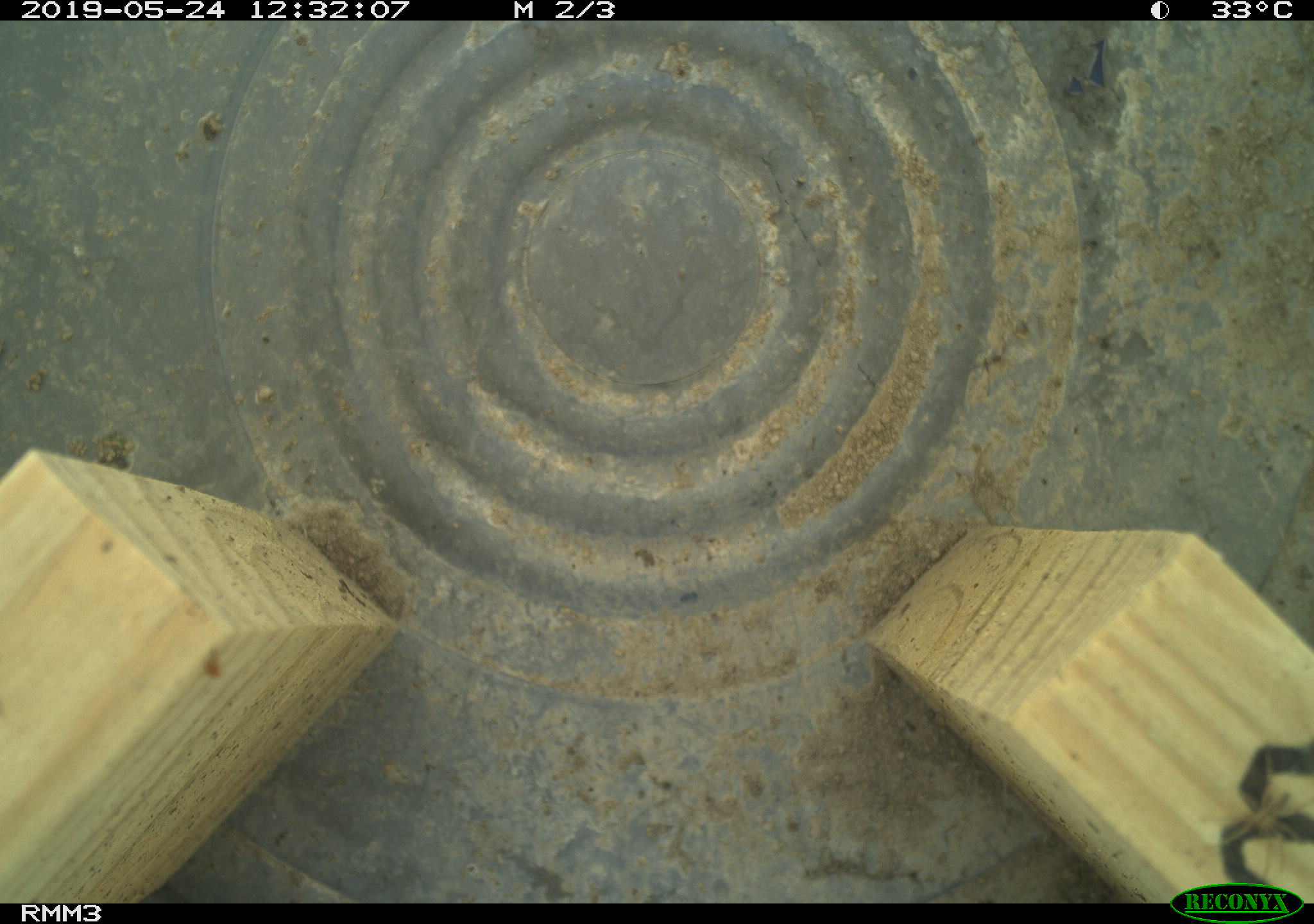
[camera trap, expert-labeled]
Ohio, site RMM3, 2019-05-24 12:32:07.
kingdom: Animalia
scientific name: Animalia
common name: animal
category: invertebrate